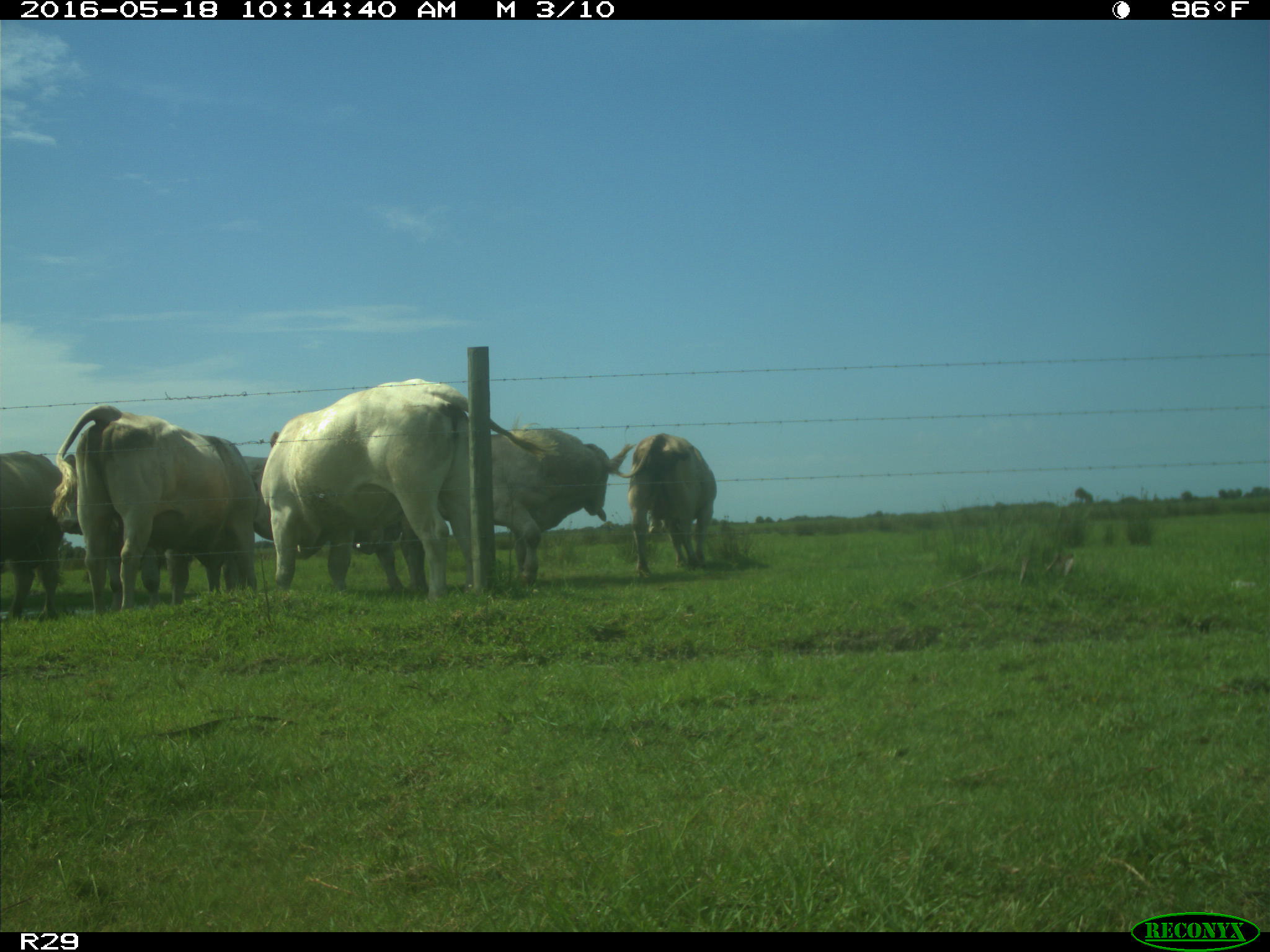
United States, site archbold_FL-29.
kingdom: Animalia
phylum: Chordata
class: Mammalia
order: Artiodactyla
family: Bovidae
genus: Bos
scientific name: Bos taurus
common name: domestic cow